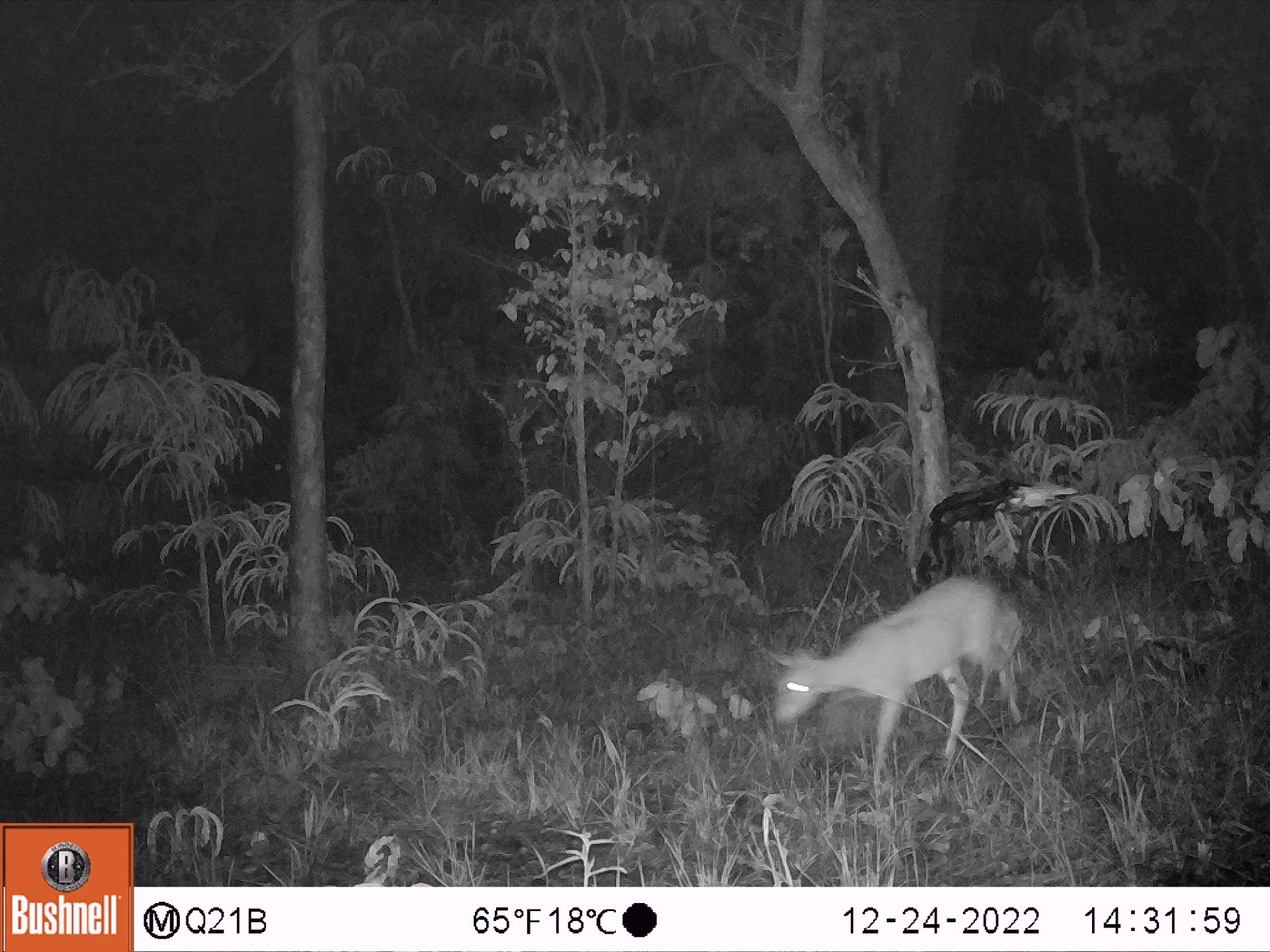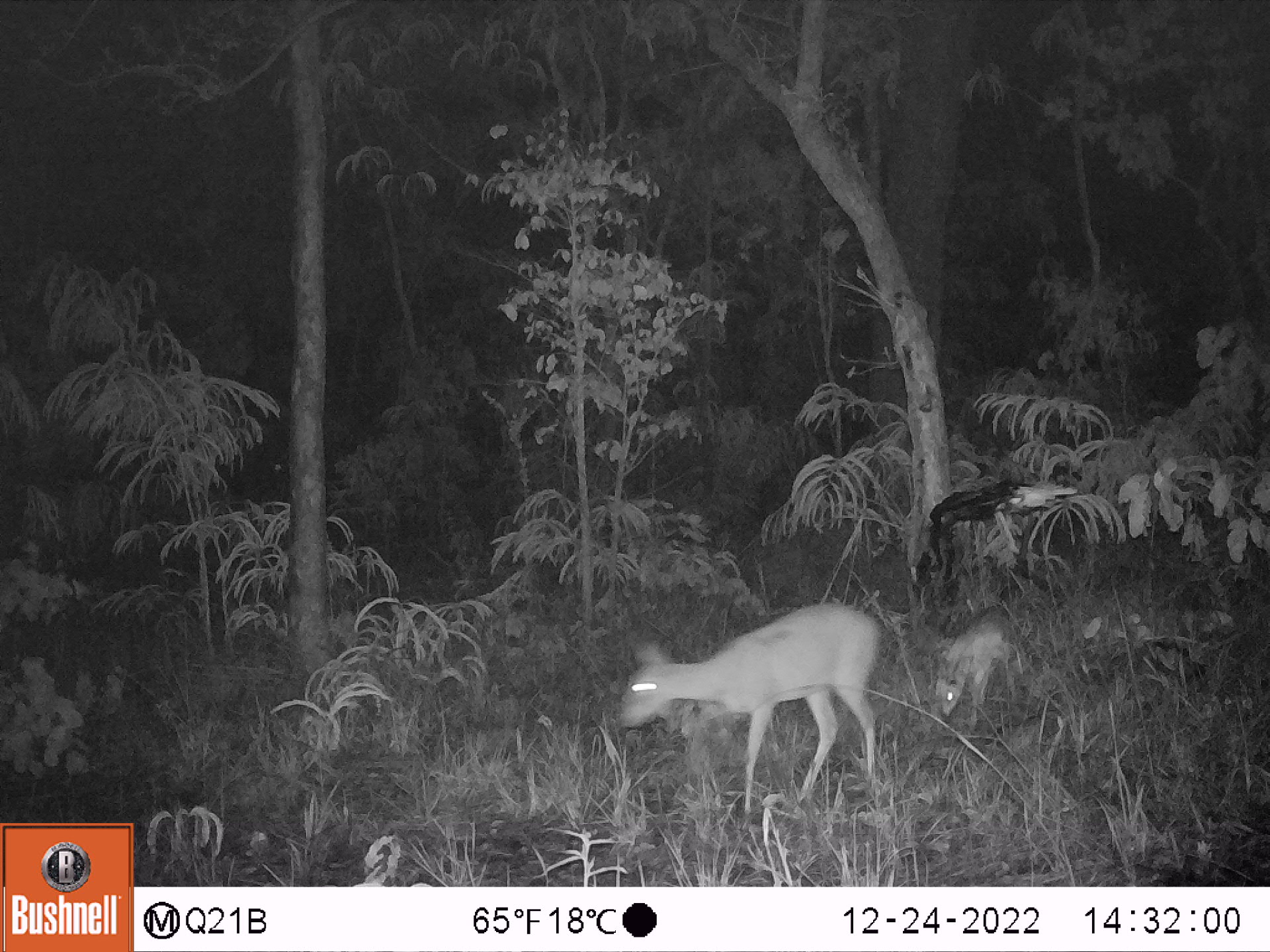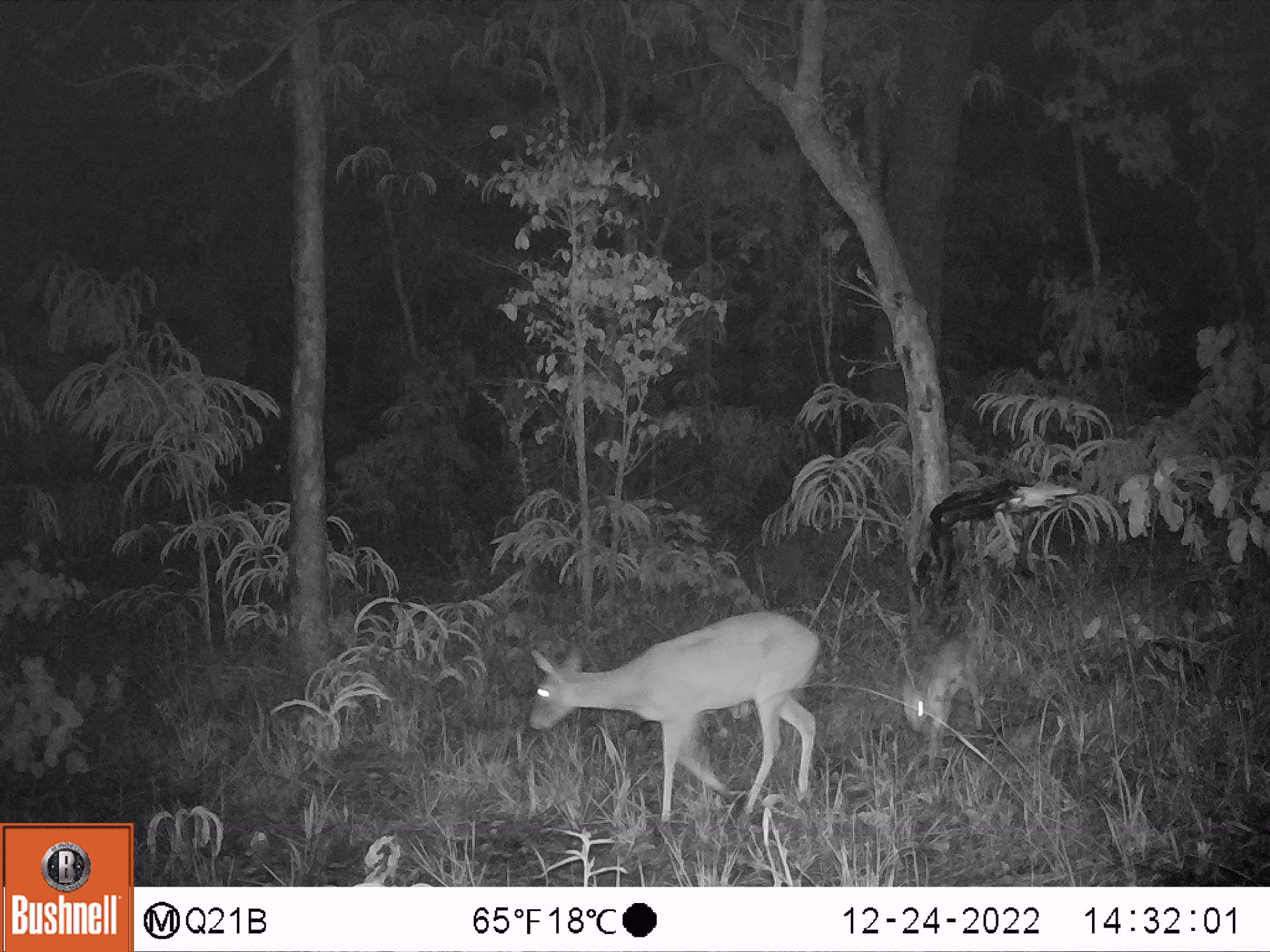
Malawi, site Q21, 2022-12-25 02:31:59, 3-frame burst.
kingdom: Animalia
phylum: Chordata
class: Mammalia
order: Artiodactyla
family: Bovidae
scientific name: Antilopinae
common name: small antelope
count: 1